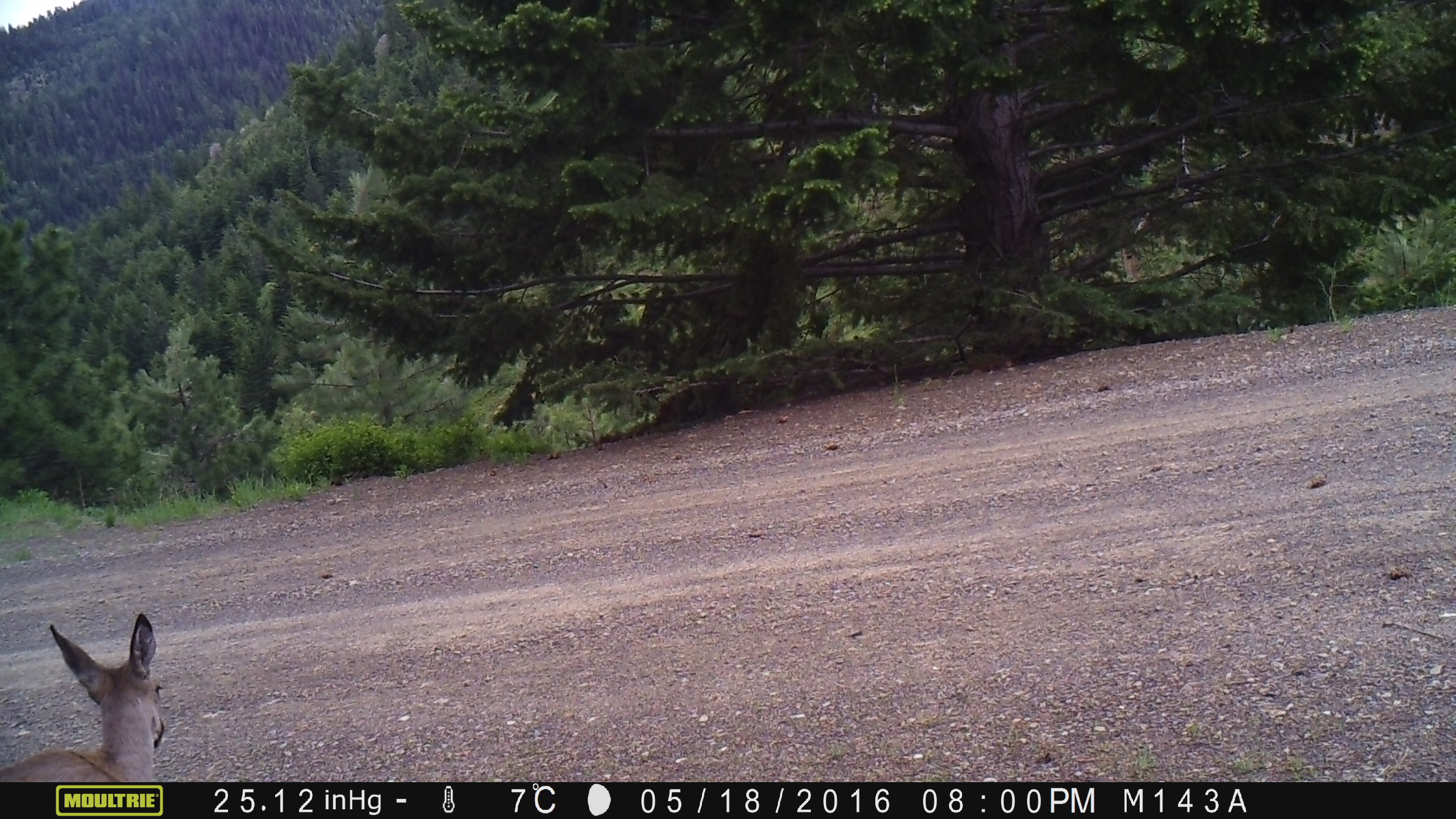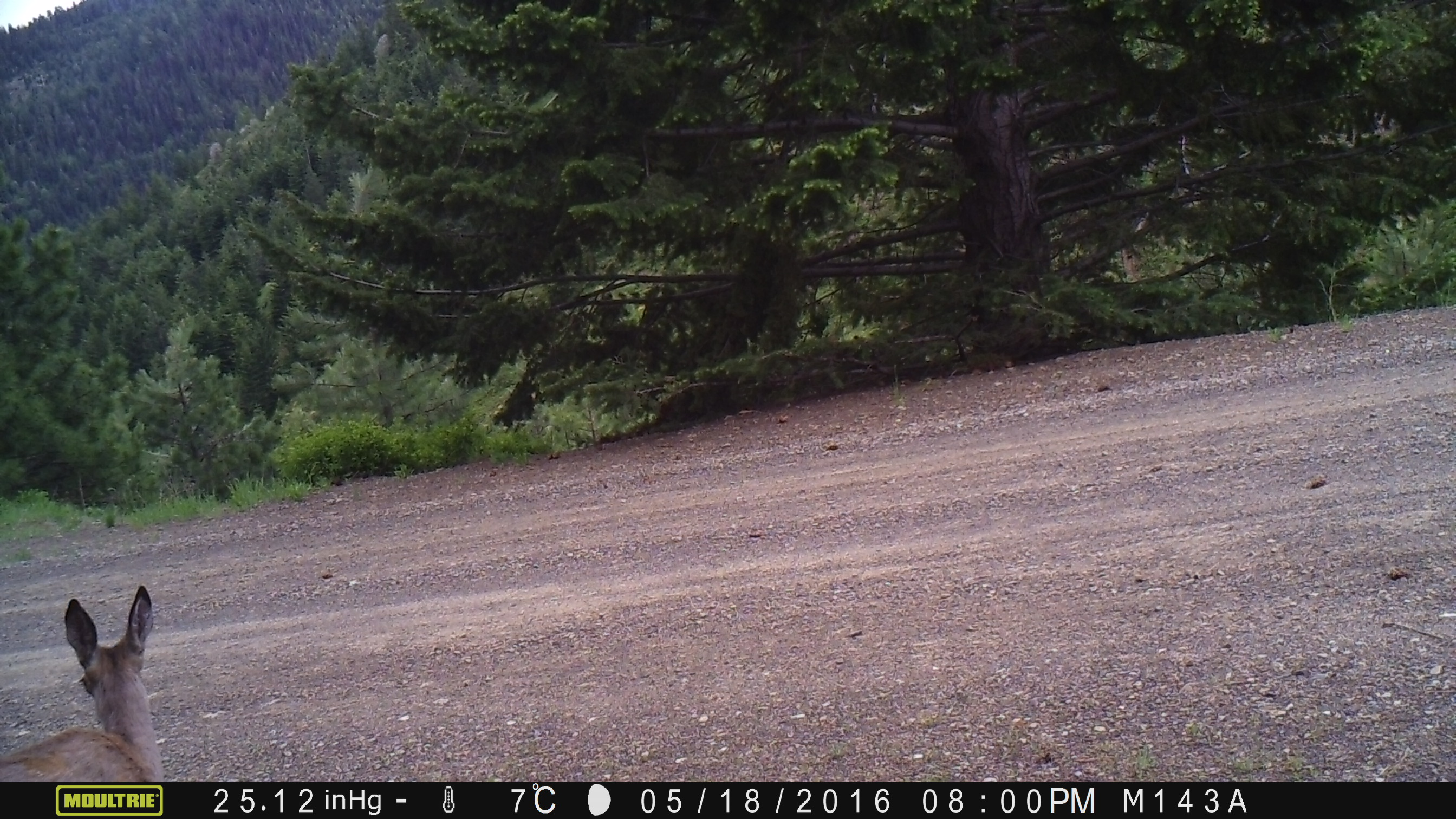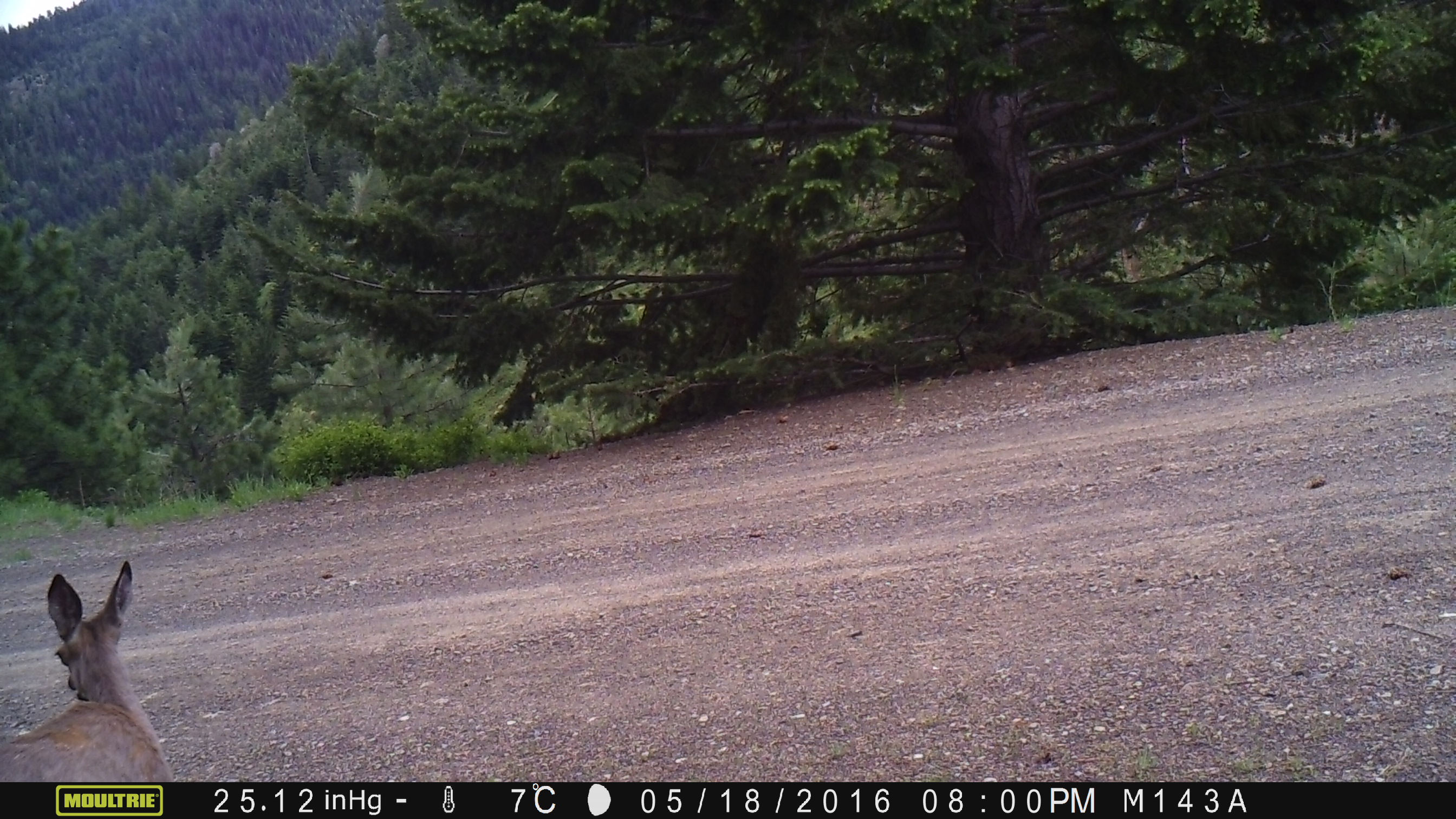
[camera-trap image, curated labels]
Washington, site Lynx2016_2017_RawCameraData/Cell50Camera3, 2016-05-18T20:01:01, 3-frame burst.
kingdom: Animalia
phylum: Chordata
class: Mammalia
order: Artiodactyla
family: Cervidae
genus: Odocoileus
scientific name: Odocoileus hemionus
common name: mule deer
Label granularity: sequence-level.